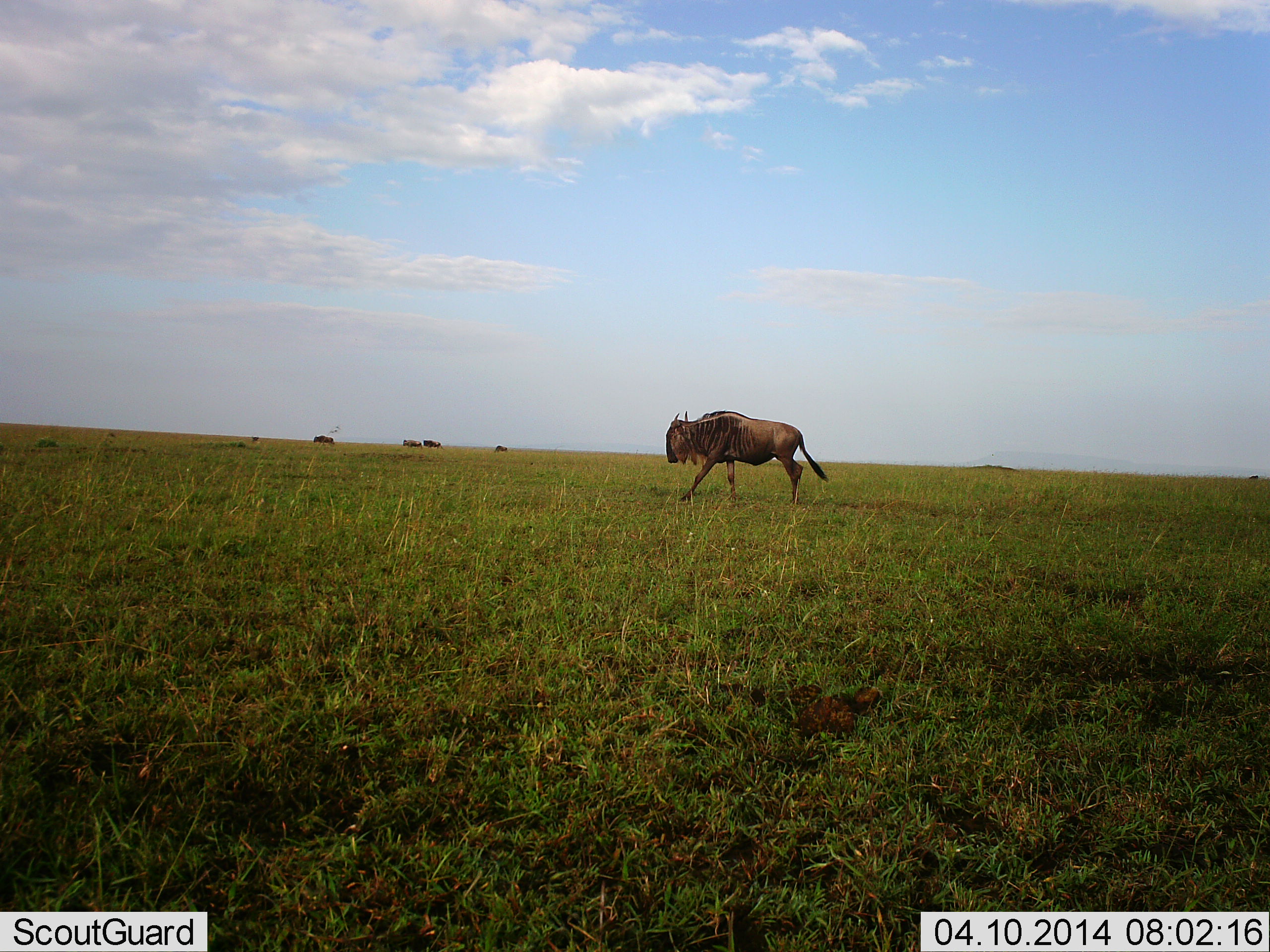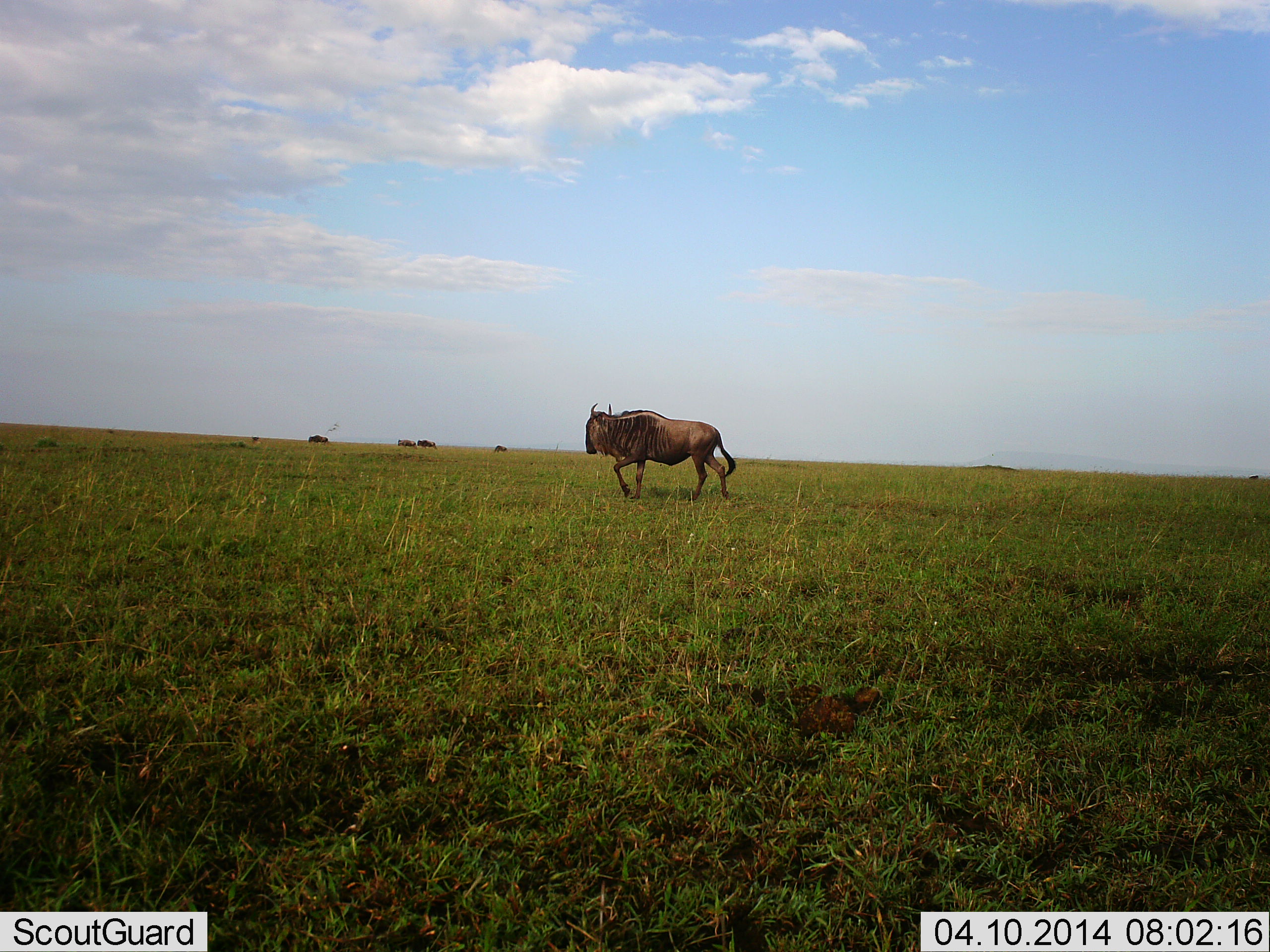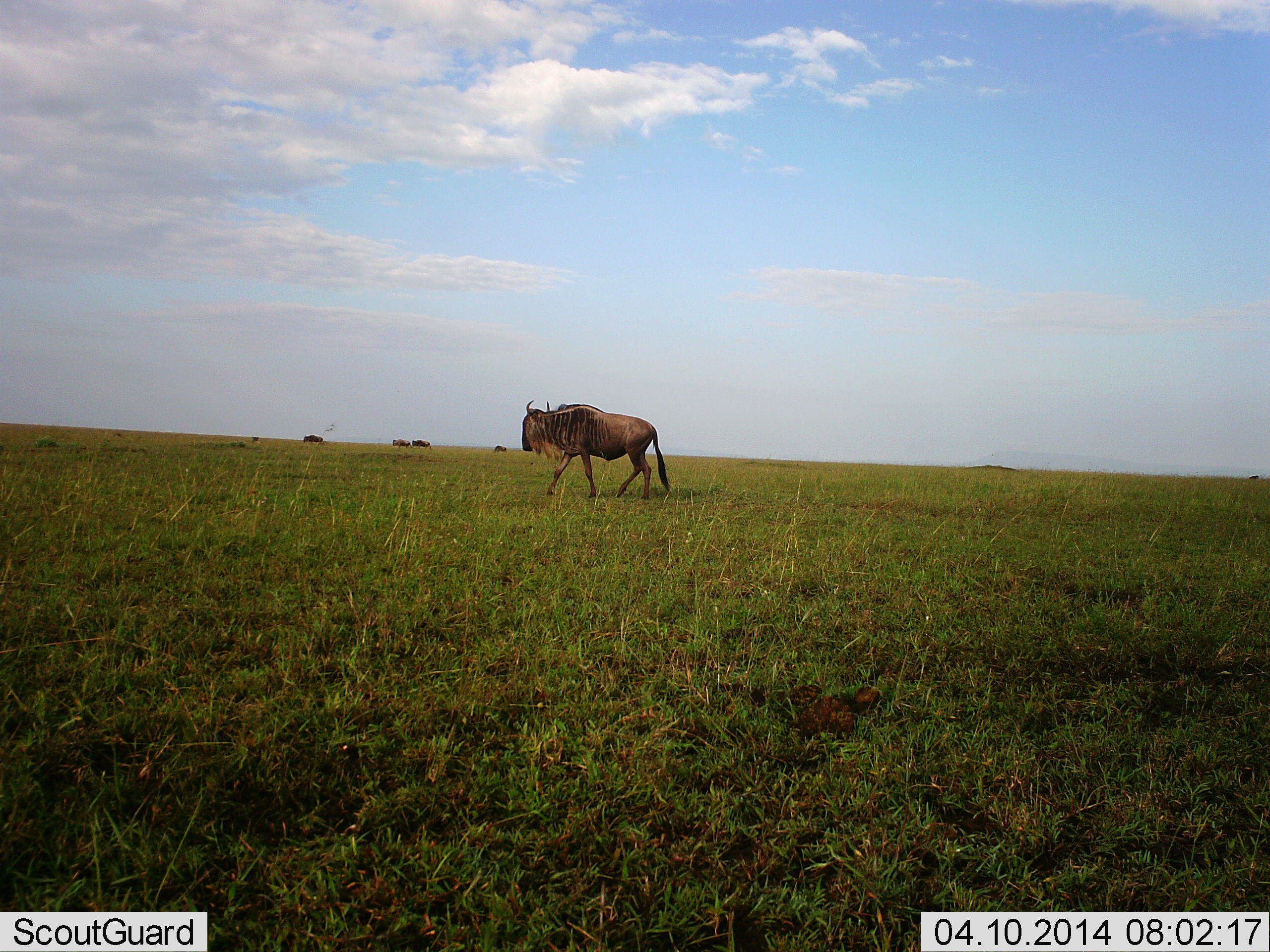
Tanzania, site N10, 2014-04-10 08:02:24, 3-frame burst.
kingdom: Animalia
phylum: Chordata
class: Mammalia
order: Artiodactyla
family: Bovidae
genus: Connochaetes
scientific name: Connochaetes taurinus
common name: blue wildebeest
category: wildebeest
Wildebeest (blue wildebeest) (Connochaetes taurinus), count 4. Behavior (volunteer vote fractions): standing 0%, resting 0%, moving 100%, interacting 0%. Young present (vote fraction): 0%. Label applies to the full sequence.